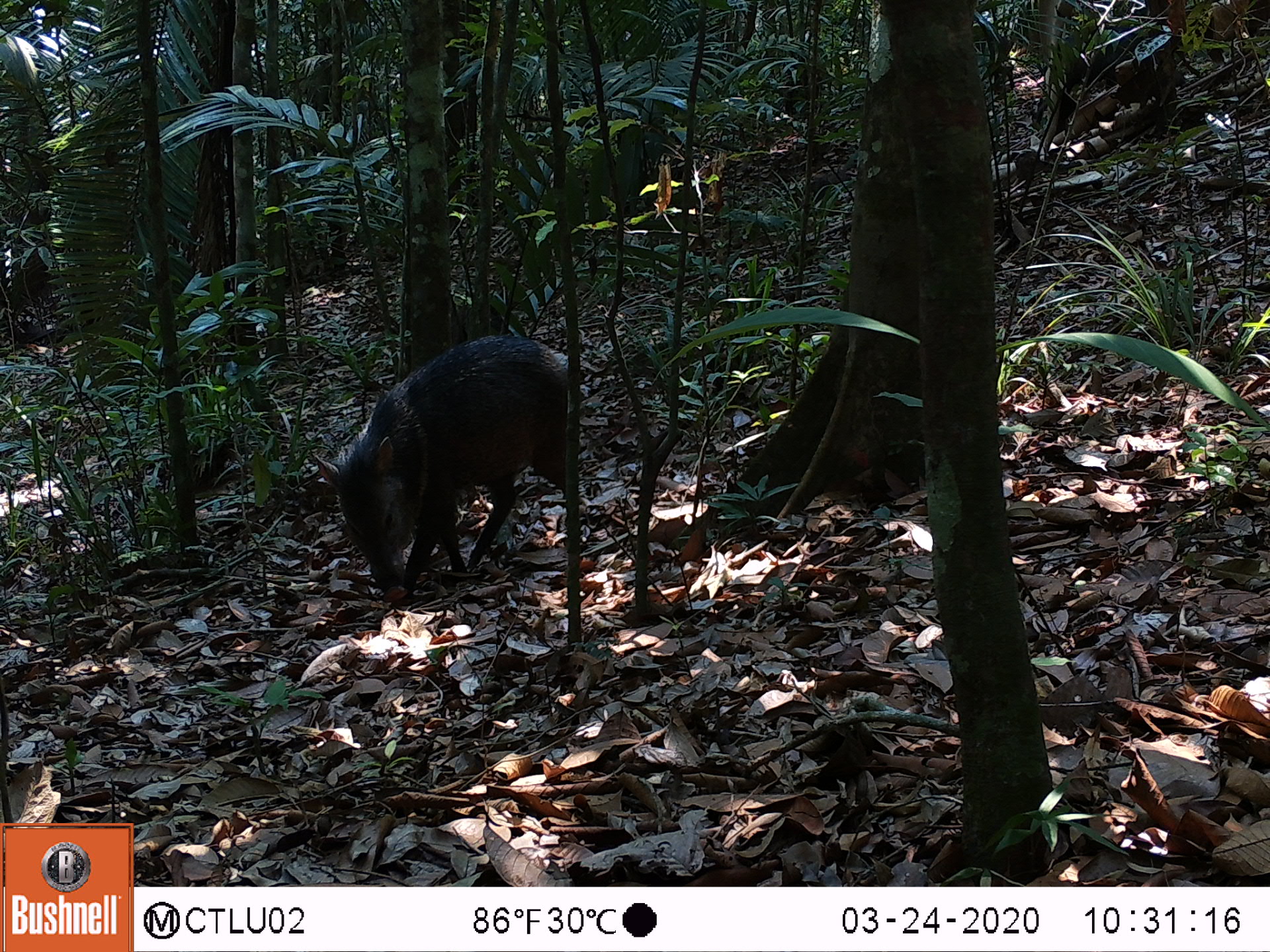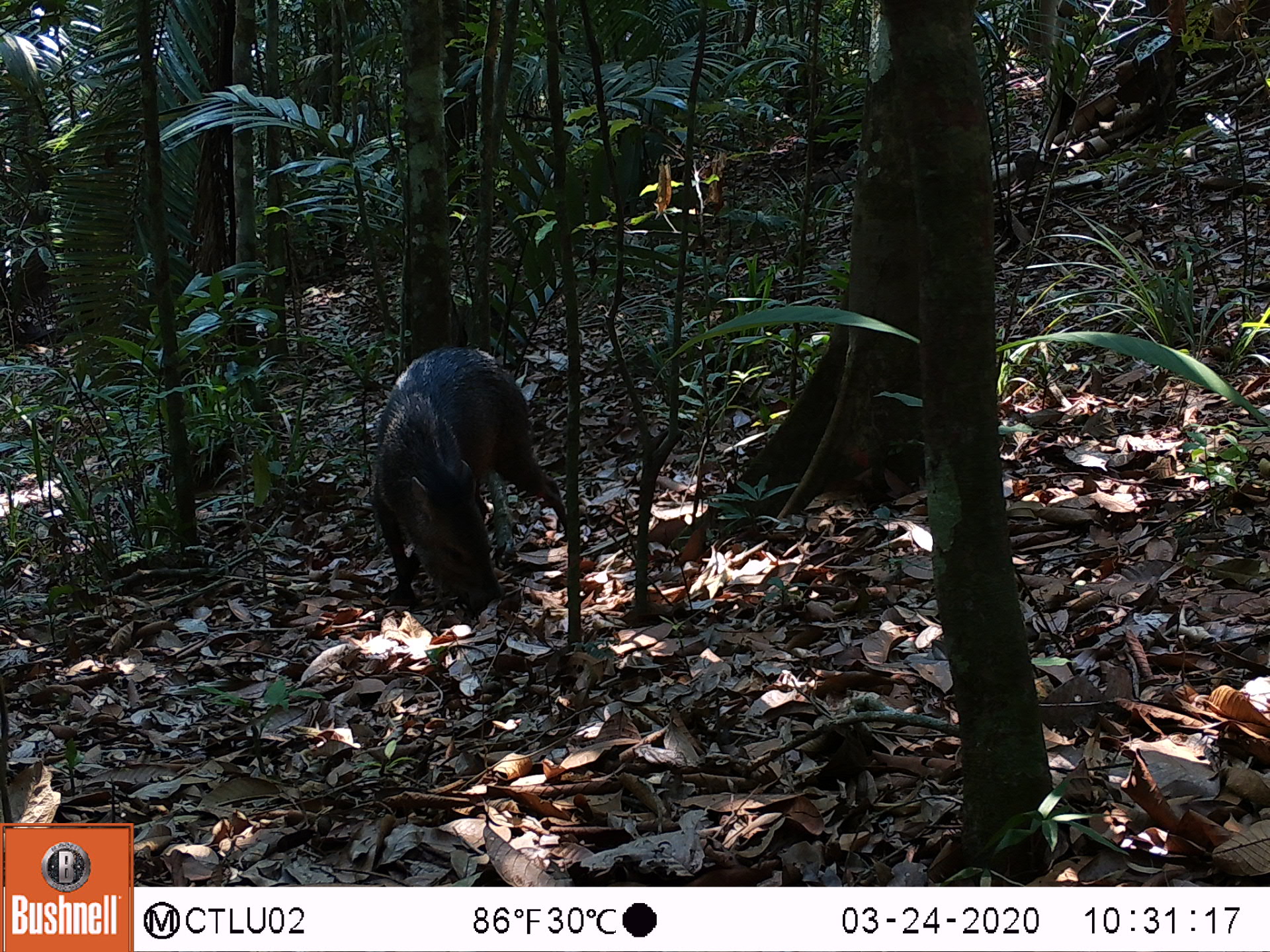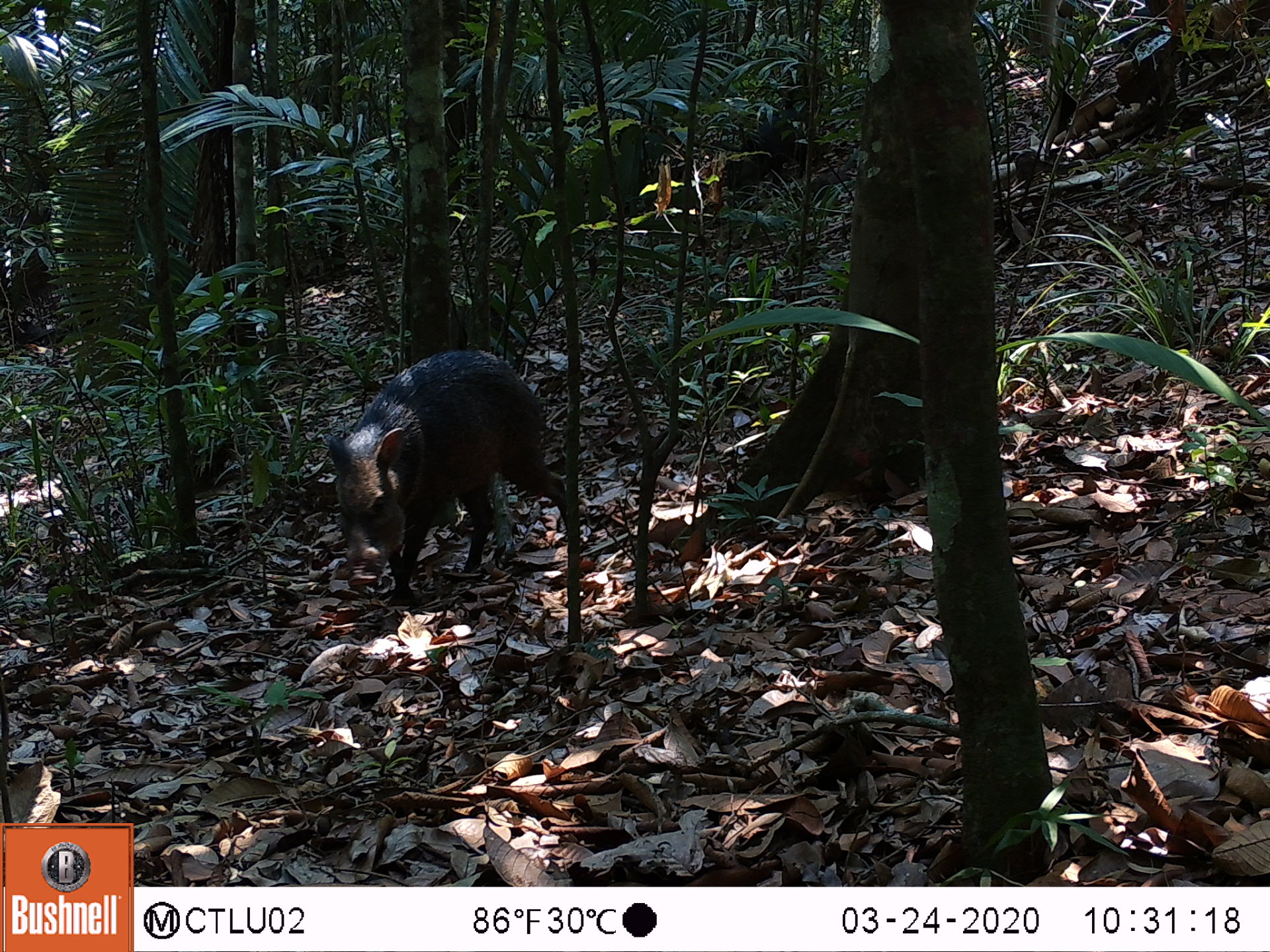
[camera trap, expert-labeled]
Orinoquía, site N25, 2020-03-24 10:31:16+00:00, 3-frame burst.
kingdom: Animalia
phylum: Chordata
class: Mammalia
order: Artiodactyla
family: Tayassuidae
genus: Pecari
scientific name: Pecari tajacu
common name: collared peccary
Collared peccary (Pecari tajacu).